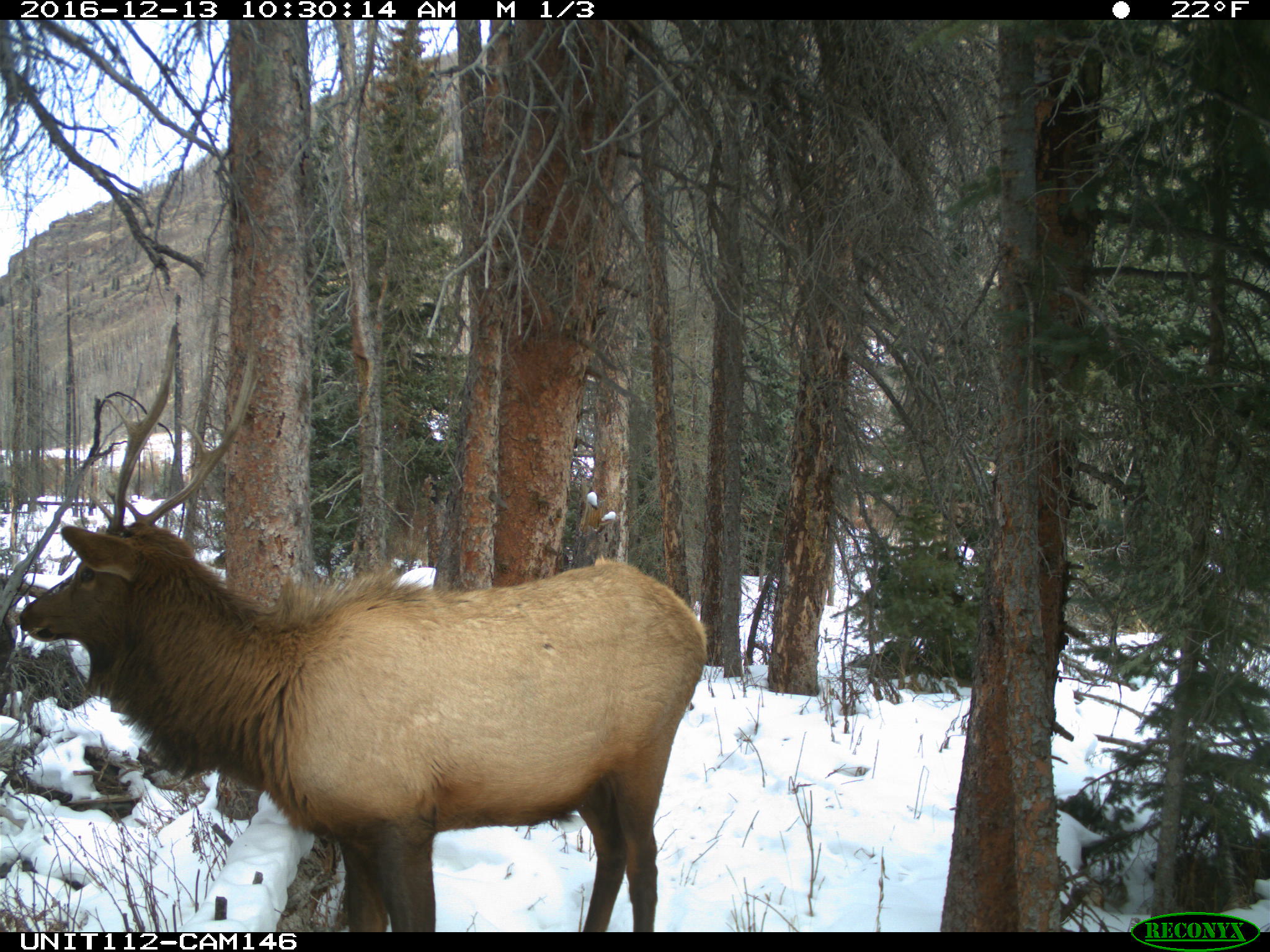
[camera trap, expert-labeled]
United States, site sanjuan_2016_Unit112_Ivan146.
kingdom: Animalia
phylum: Chordata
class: Mammalia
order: Artiodactyla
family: Cervidae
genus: Cervus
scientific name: Cervus elaphus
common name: red deer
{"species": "Cervus elaphus (red deer)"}